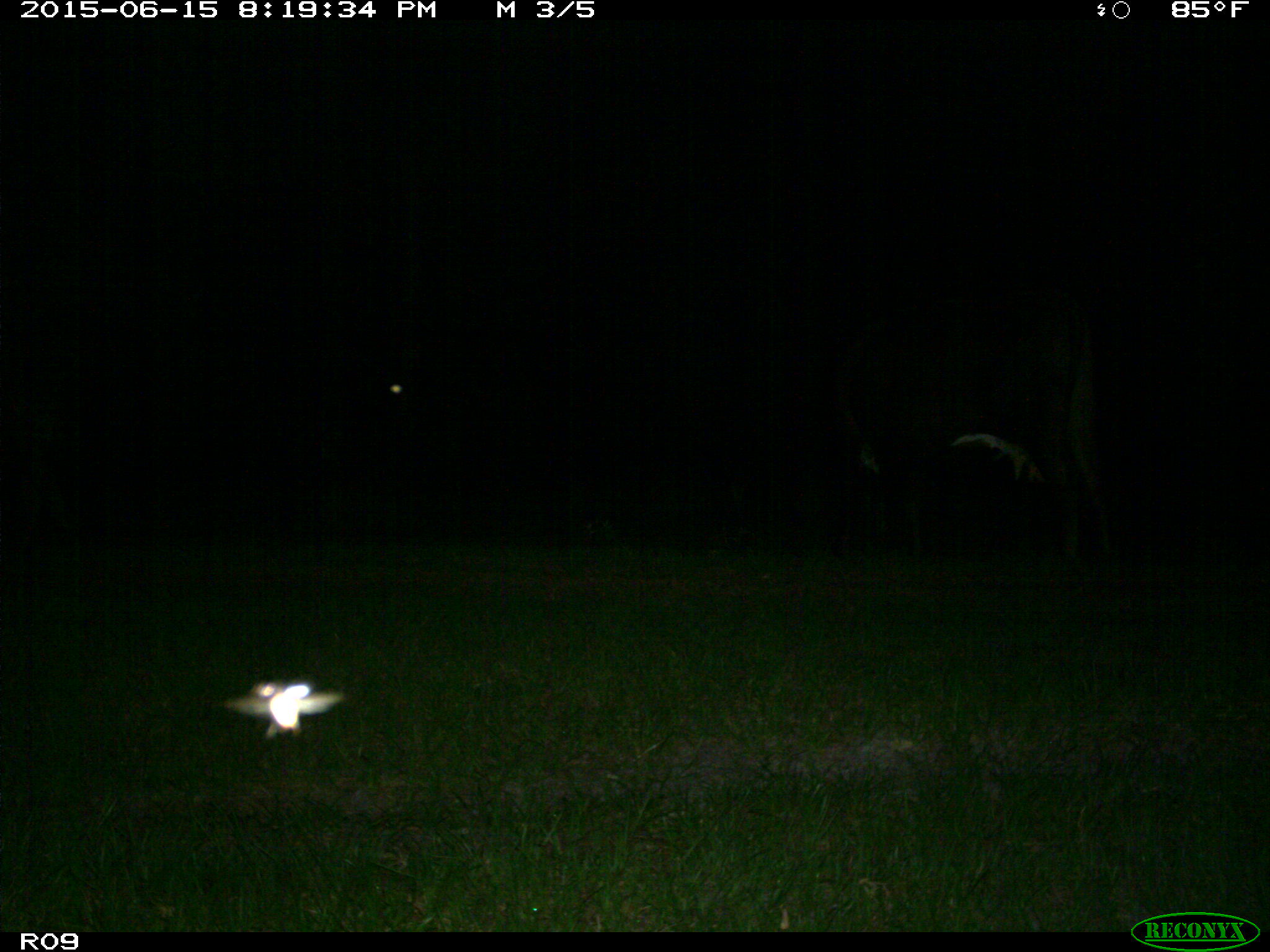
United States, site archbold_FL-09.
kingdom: Animalia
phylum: Chordata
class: Mammalia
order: Artiodactyla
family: Bovidae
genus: Bos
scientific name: Bos taurus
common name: domestic cow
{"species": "Bos taurus (domestic cow)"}